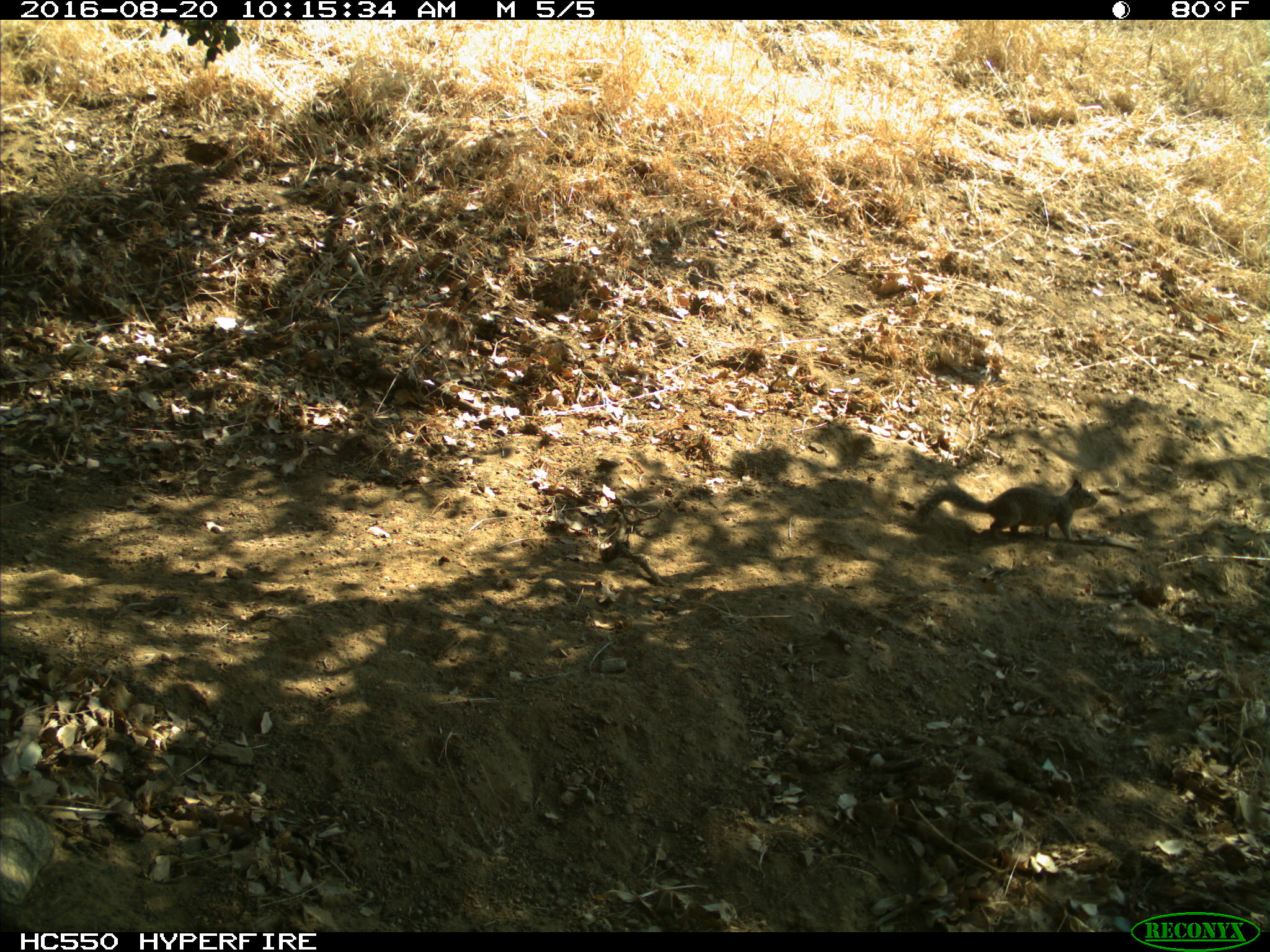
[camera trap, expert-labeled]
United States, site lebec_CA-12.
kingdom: Animalia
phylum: Chordata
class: Mammalia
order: Rodentia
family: Sciuridae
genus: Otospermophilus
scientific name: Otospermophilus beecheyi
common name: california ground squirrel